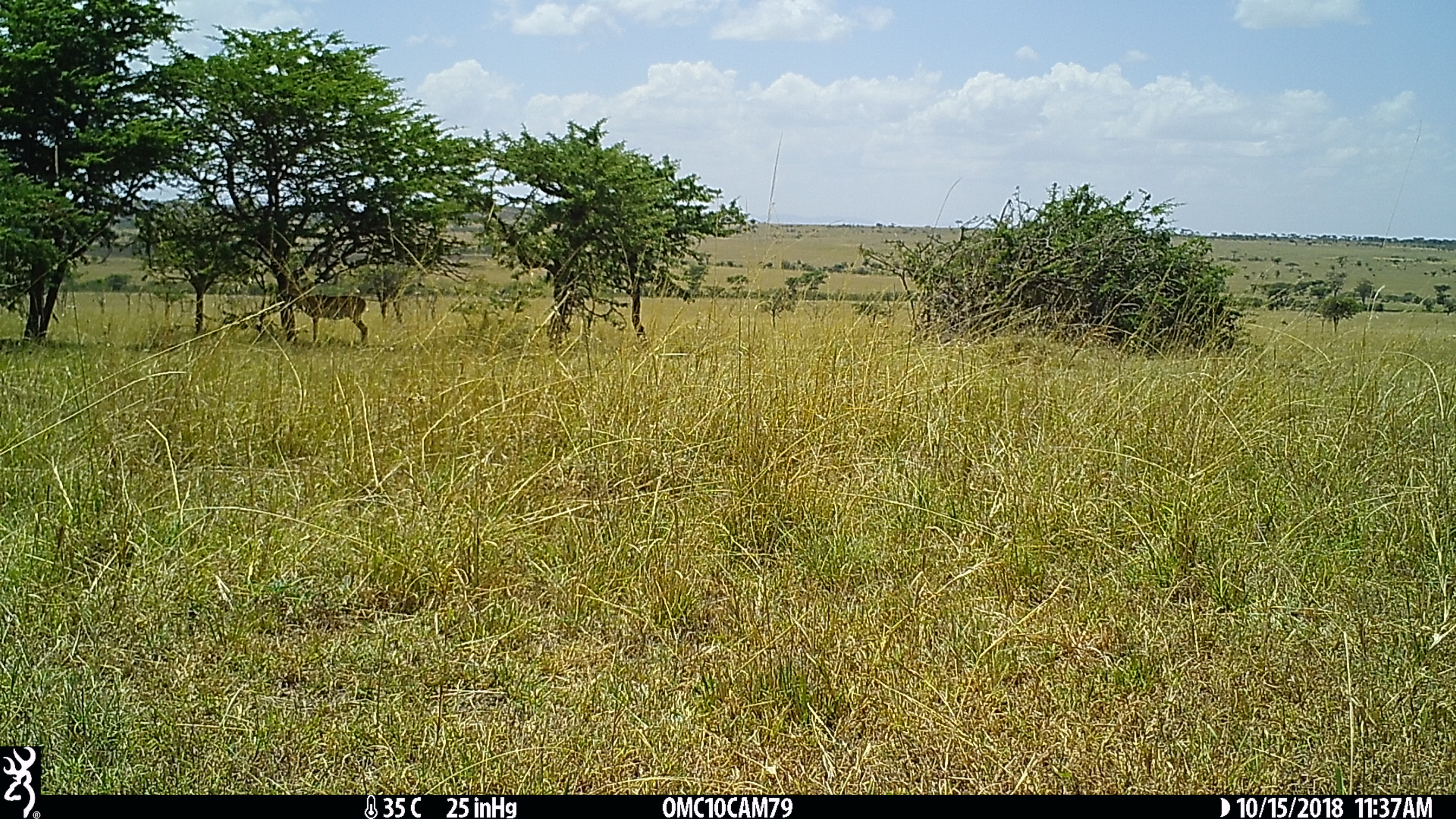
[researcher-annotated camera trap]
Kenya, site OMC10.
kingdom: Animalia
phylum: Chordata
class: Mammalia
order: Artiodactyla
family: Bovidae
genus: Aepyceros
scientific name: Aepyceros melampus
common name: impala